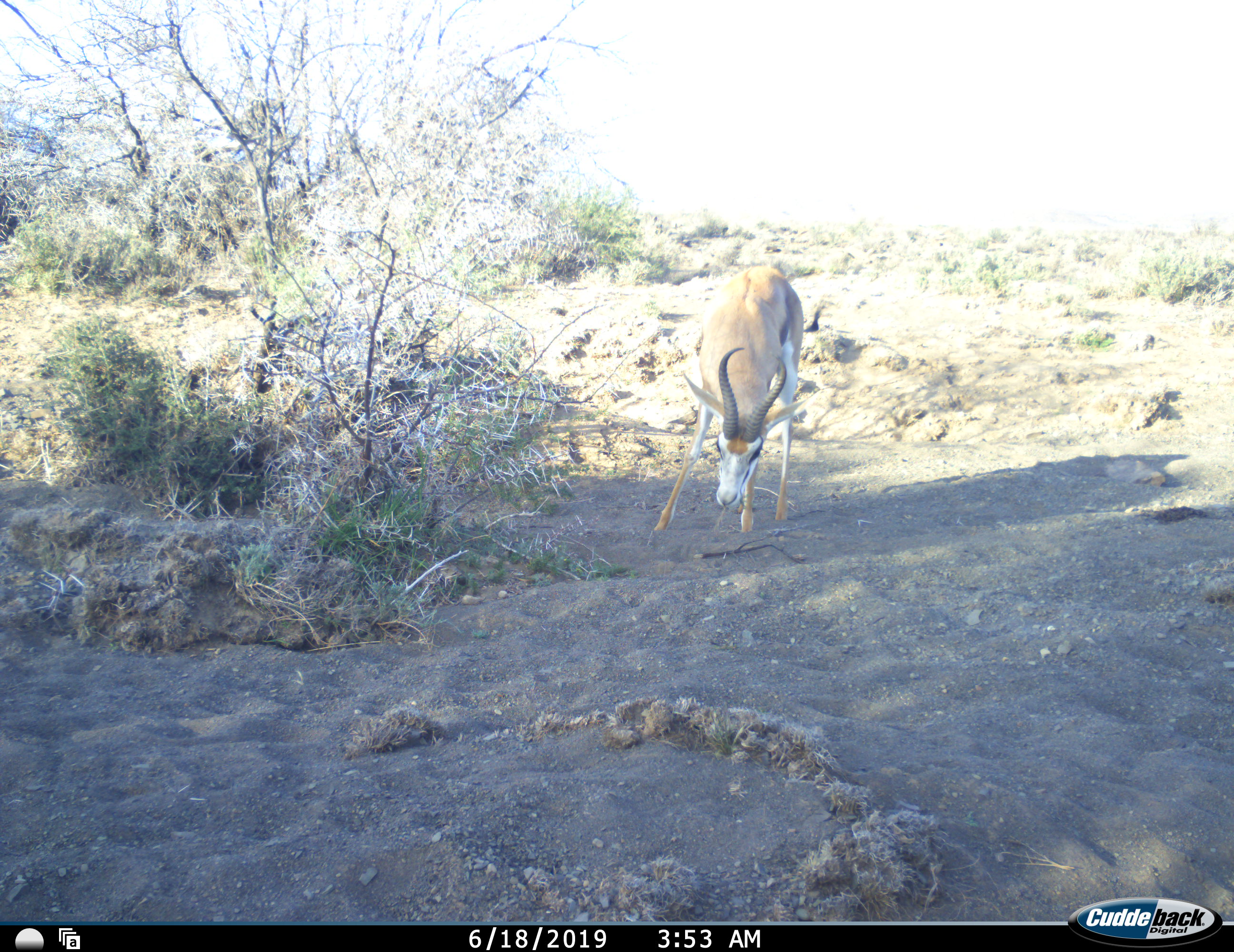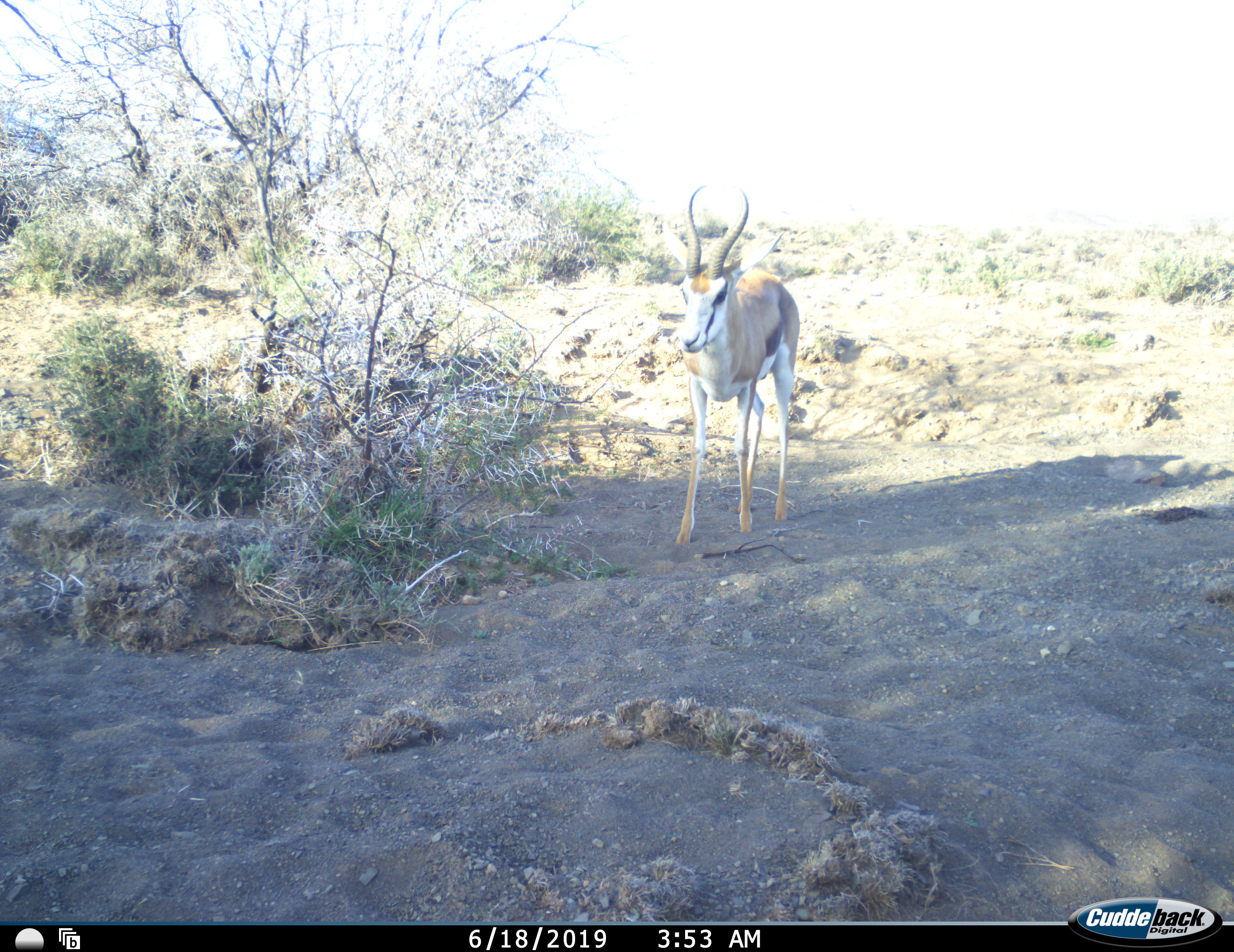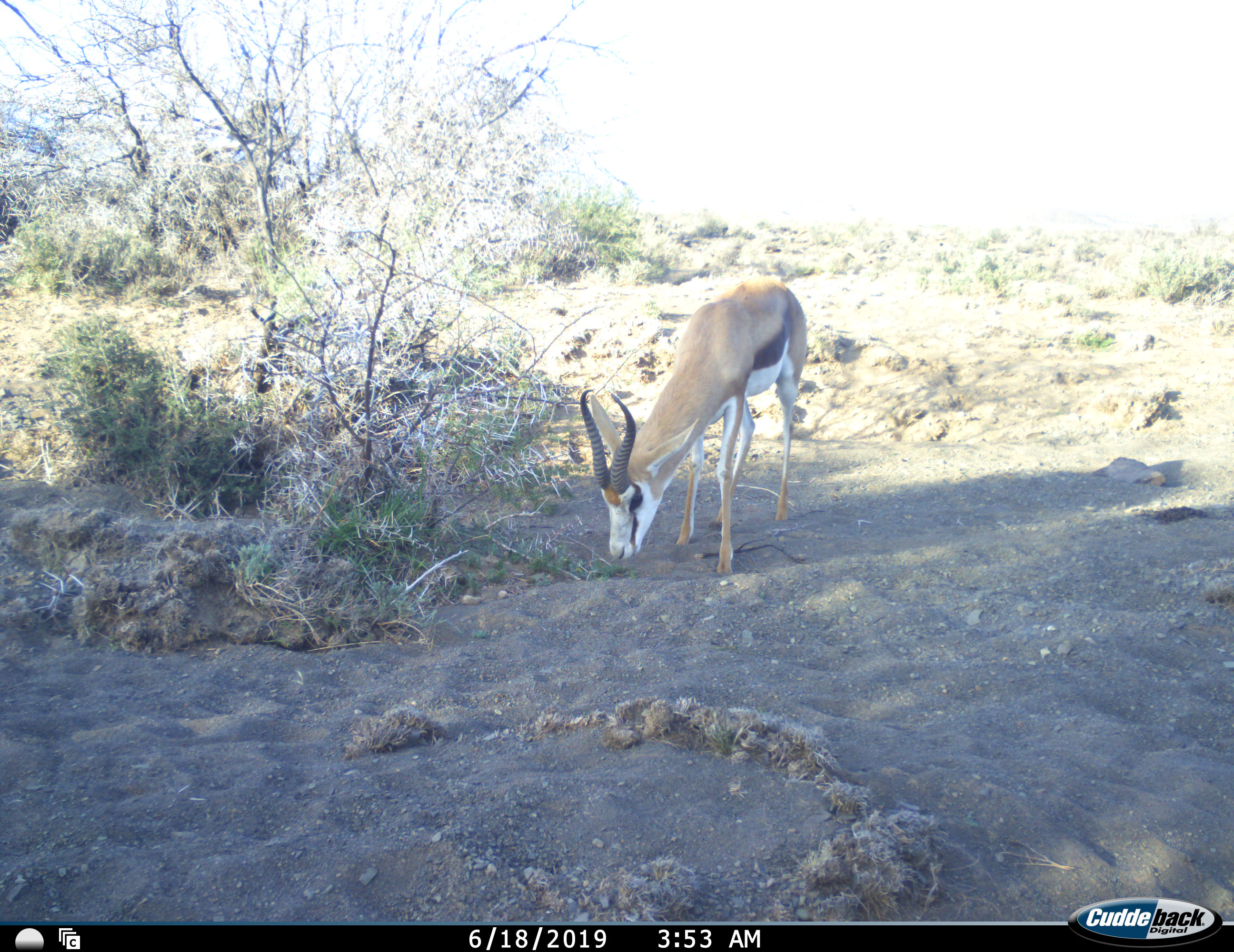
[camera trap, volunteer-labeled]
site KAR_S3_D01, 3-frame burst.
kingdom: Animalia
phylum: Chordata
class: Mammalia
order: Artiodactyla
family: Bovidae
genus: Antidorcas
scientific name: Antidorcas marsupialis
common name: springbok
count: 1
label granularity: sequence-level